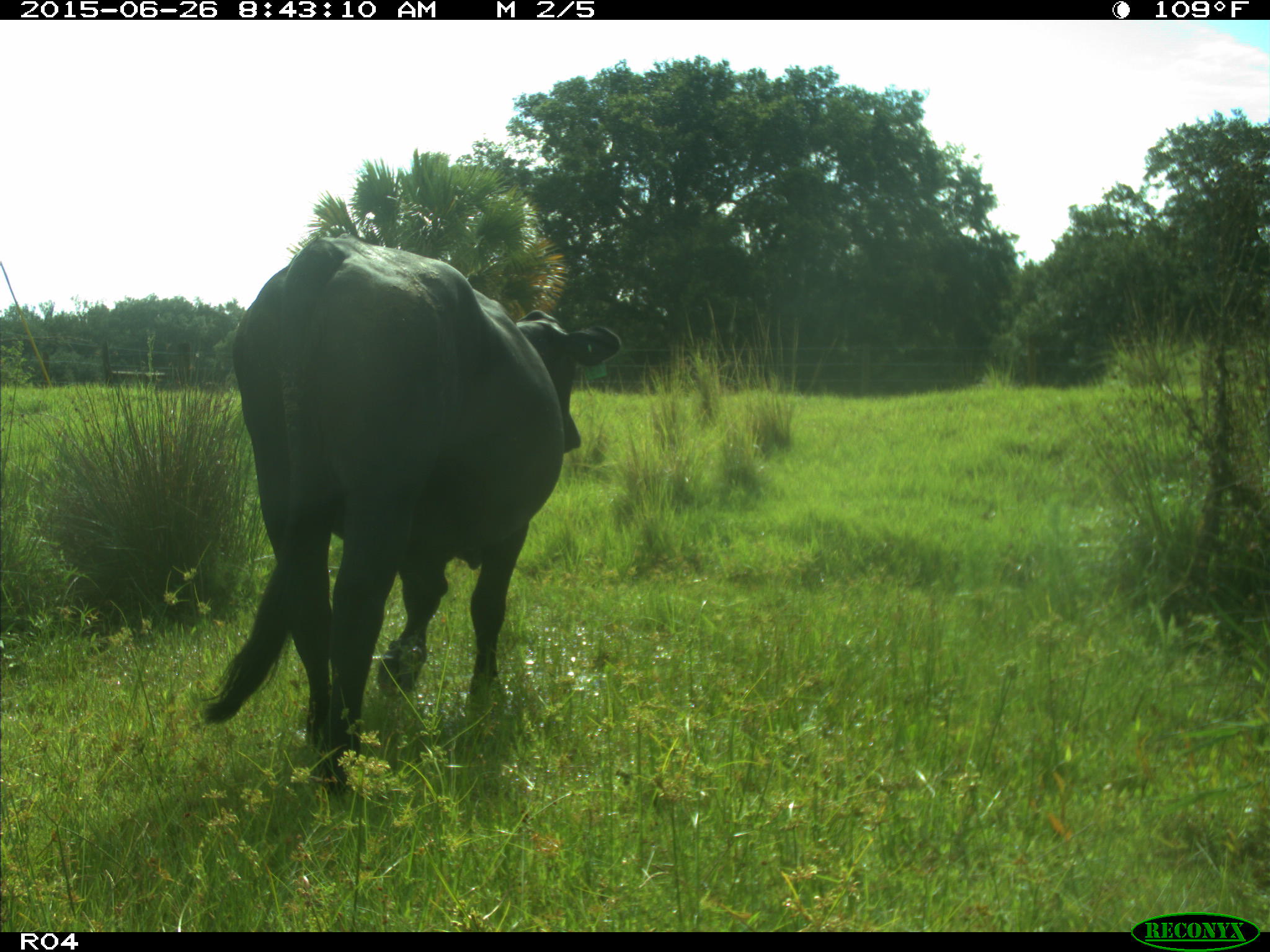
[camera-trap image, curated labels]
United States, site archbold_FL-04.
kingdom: Animalia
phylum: Chordata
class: Mammalia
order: Artiodactyla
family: Bovidae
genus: Bos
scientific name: Bos taurus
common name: domestic cow